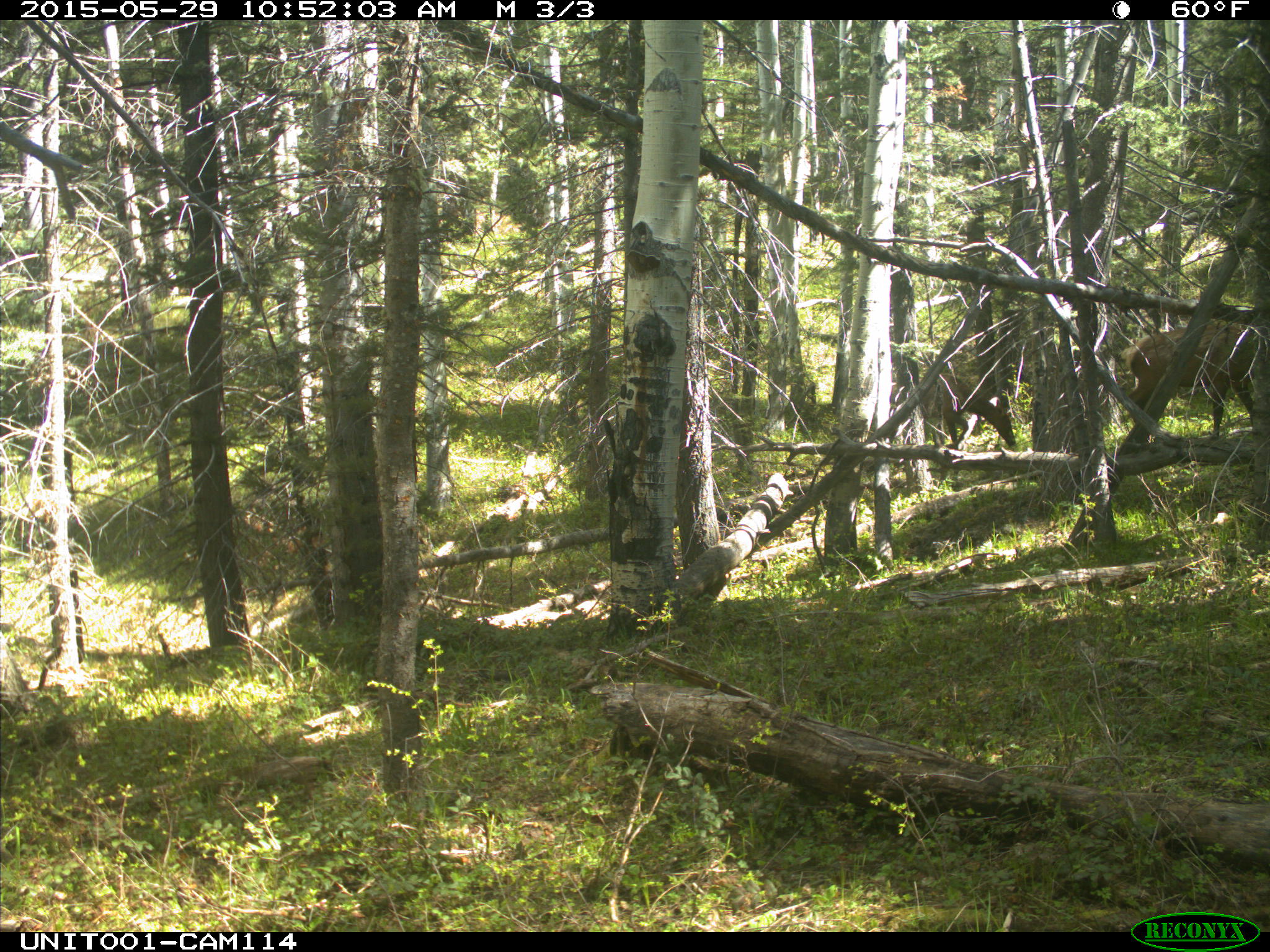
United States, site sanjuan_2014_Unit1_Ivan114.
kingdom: Animalia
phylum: Chordata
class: Mammalia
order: Artiodactyla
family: Cervidae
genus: Cervus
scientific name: Cervus elaphus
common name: red deer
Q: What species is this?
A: Cervus elaphus (red deer).